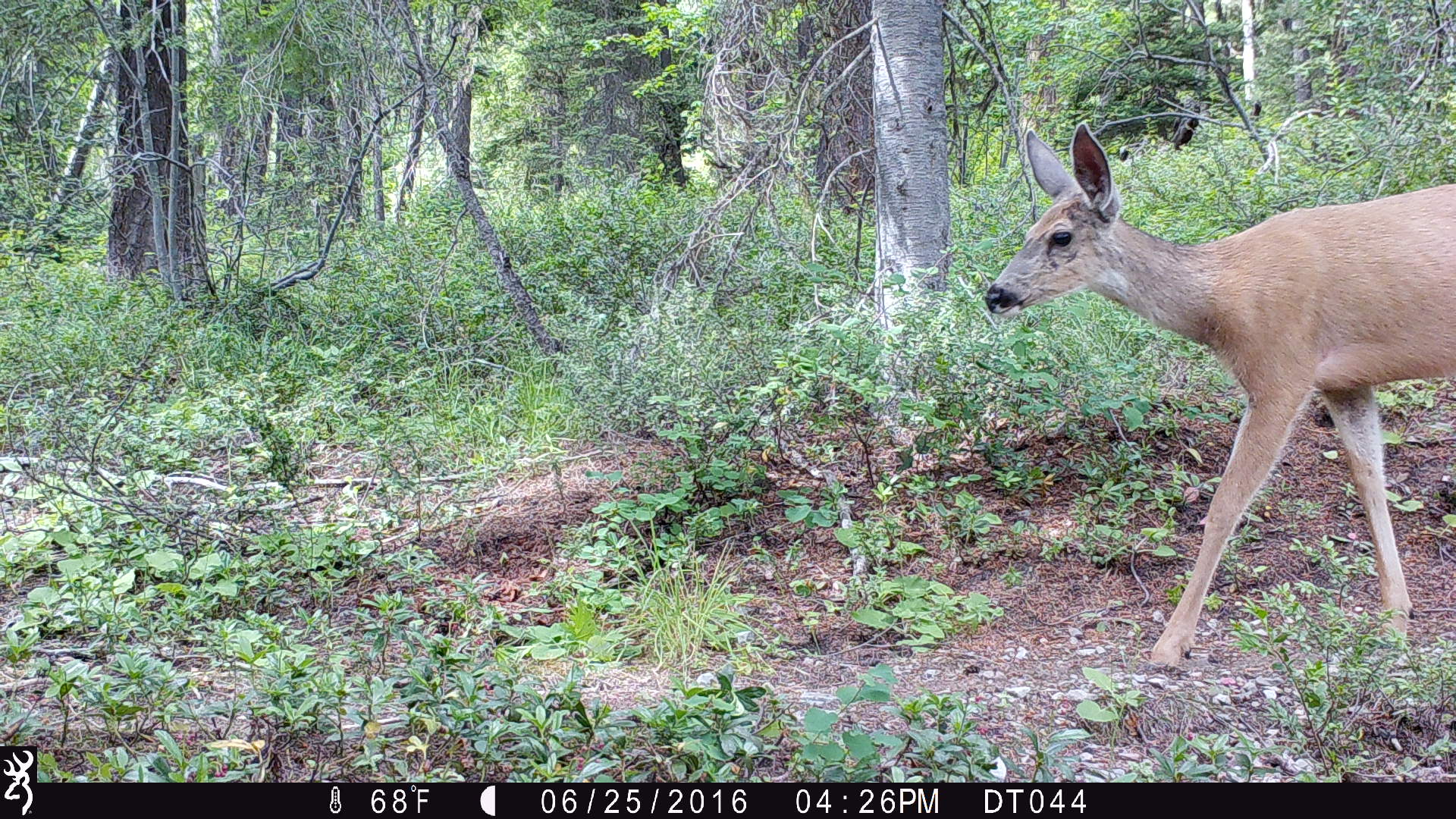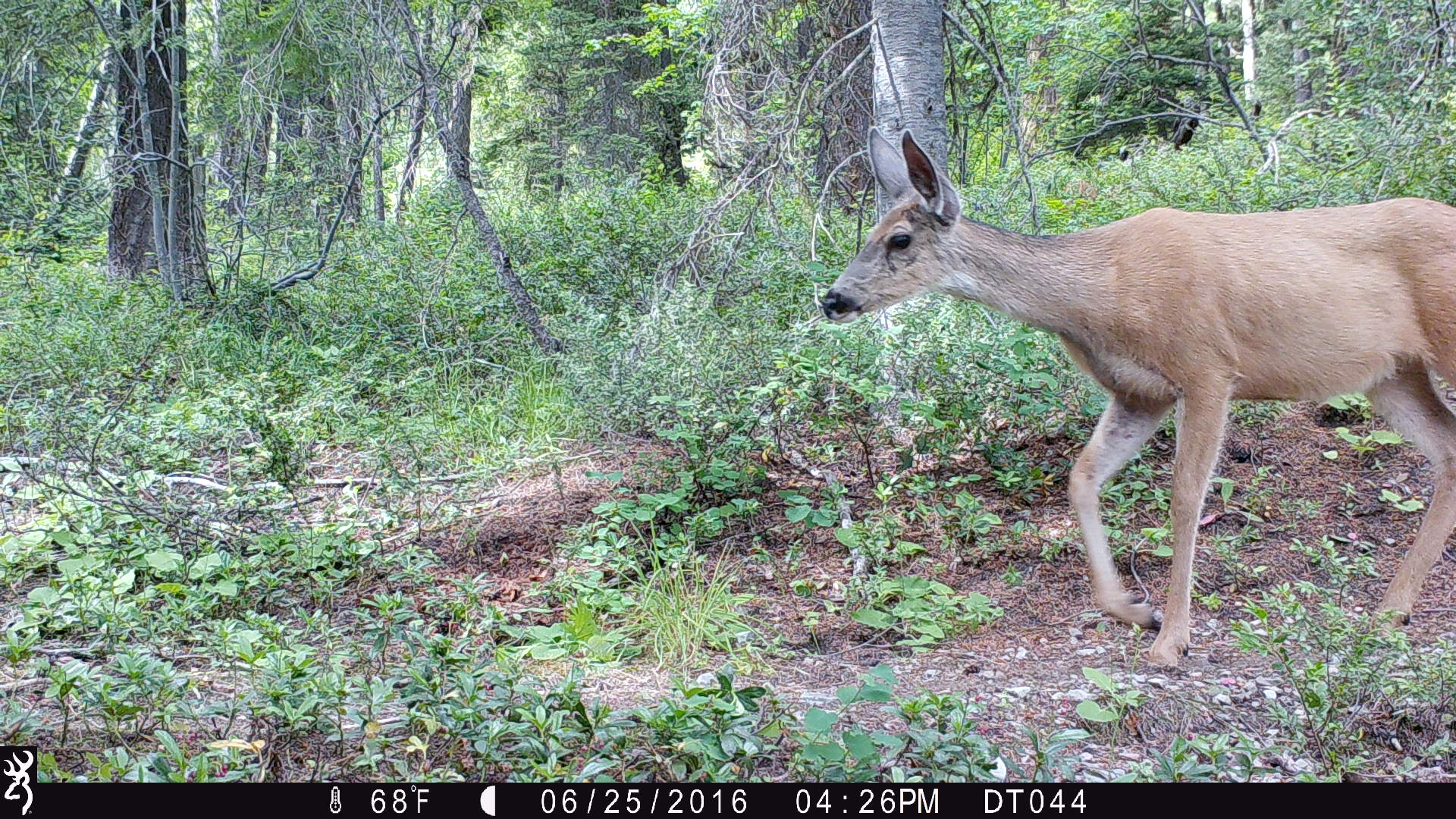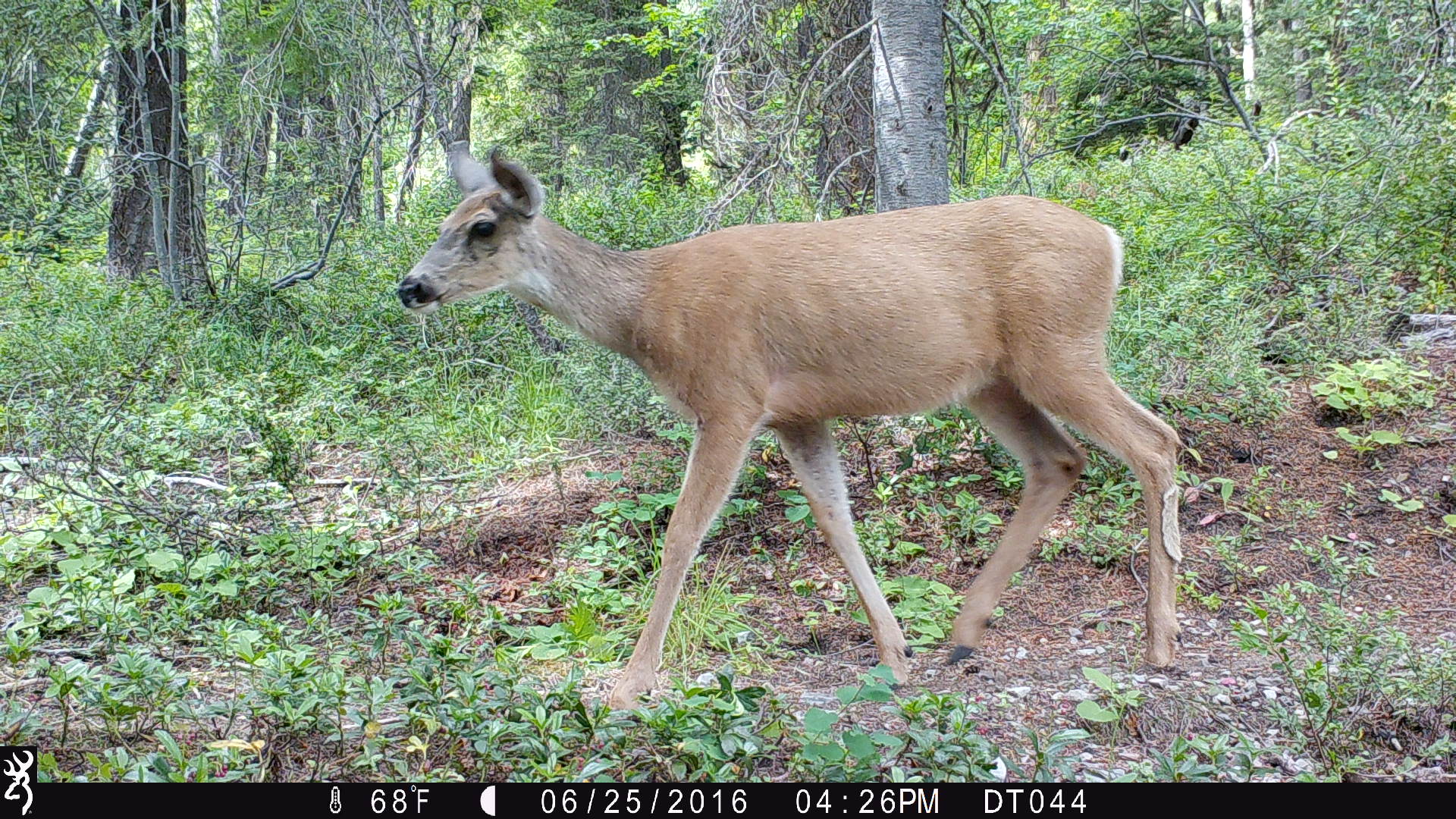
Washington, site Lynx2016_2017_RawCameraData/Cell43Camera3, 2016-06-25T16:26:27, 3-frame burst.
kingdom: Animalia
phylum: Chordata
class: Mammalia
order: Artiodactyla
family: Cervidae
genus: Odocoileus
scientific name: Odocoileus hemionus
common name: mule deer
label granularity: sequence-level